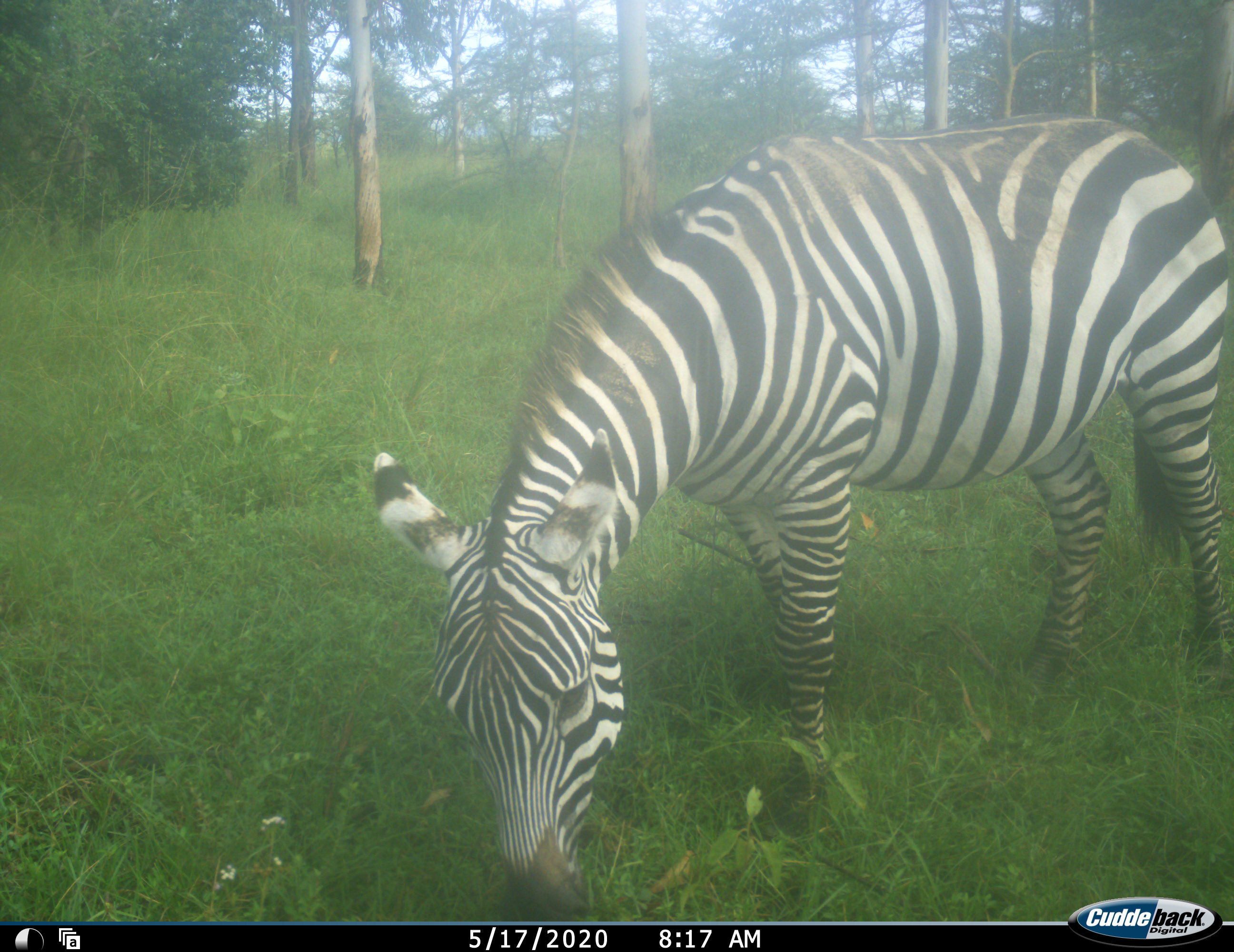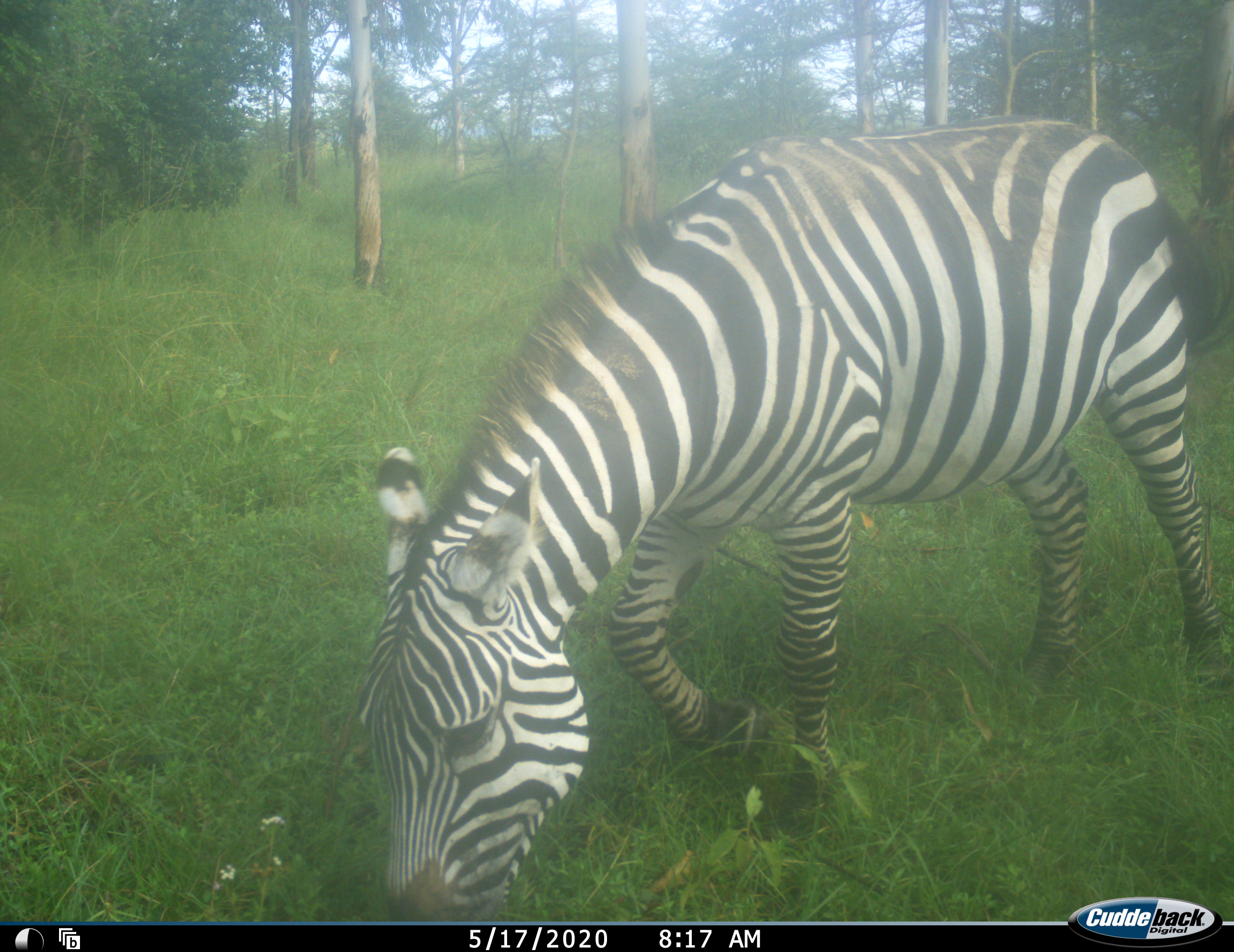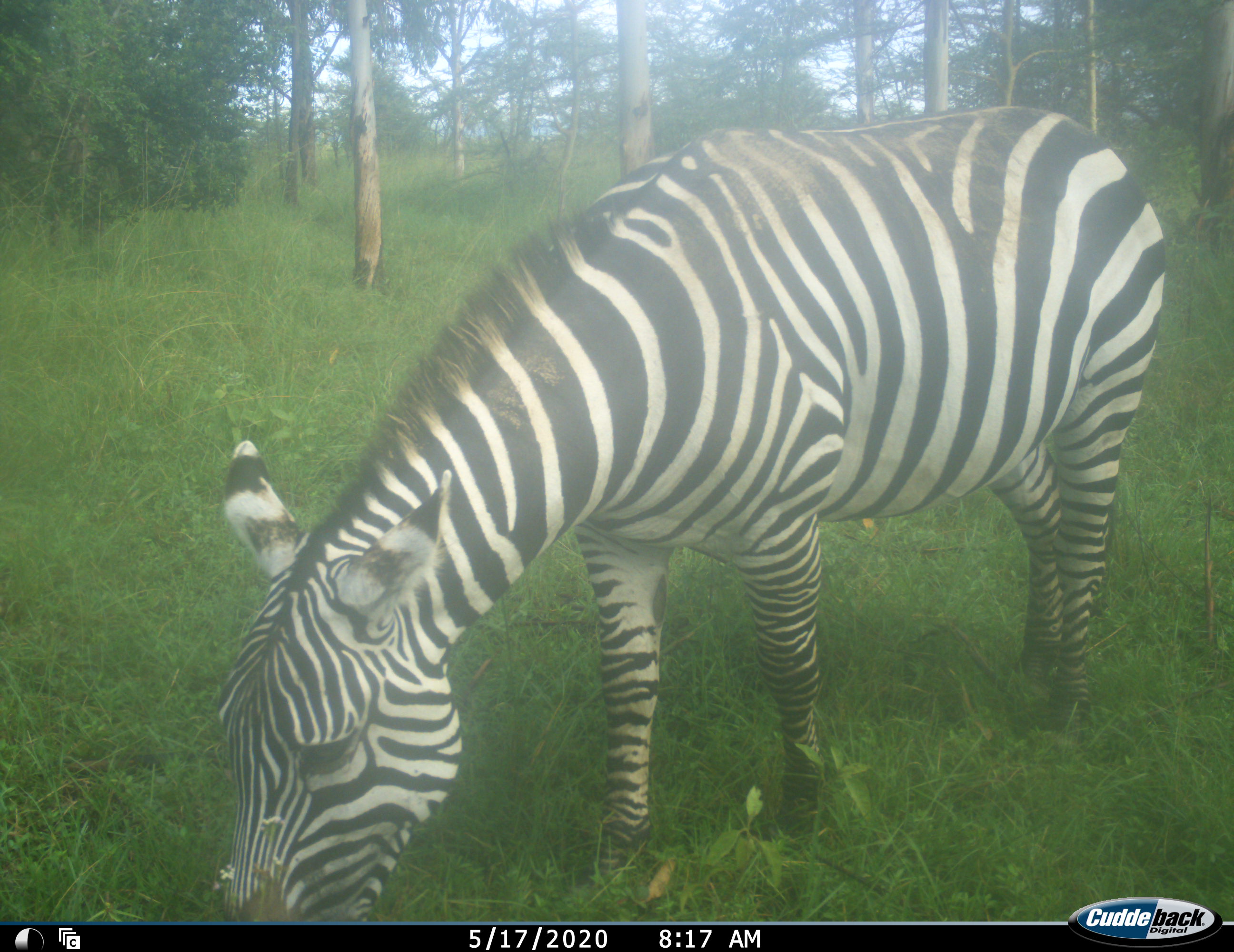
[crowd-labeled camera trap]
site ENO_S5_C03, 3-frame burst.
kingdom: Animalia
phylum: Chordata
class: Mammalia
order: Perissodactyla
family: Equidae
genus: Equus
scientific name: Equus quagga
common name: plains zebra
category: zebraplains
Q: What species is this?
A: Zebraplains (plains zebra) (Equus quagga).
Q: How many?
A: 1.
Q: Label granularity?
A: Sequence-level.